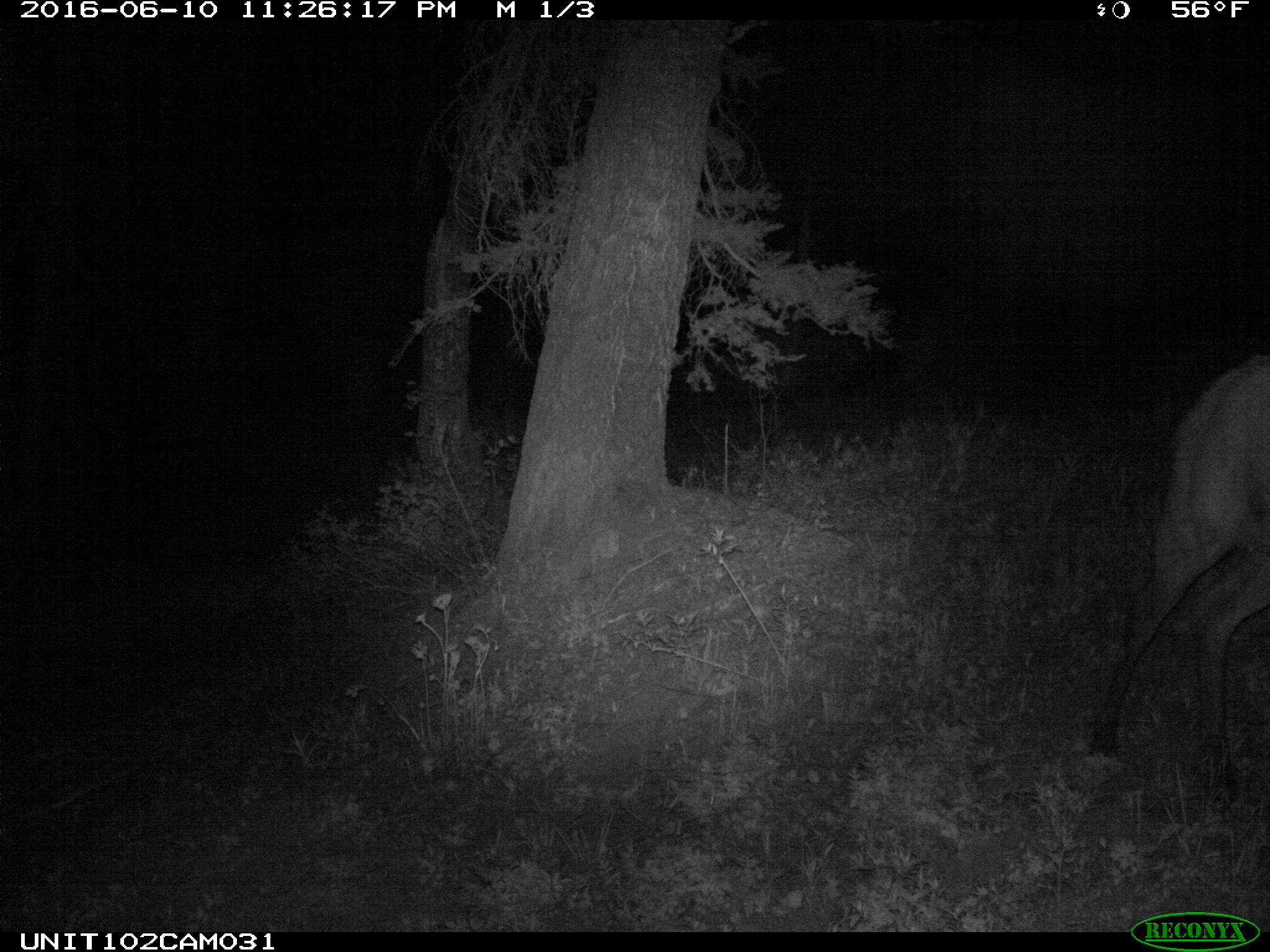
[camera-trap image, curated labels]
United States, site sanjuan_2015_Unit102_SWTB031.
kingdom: Animalia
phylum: Chordata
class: Mammalia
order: Artiodactyla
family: Cervidae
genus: Cervus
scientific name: Cervus elaphus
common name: red deer